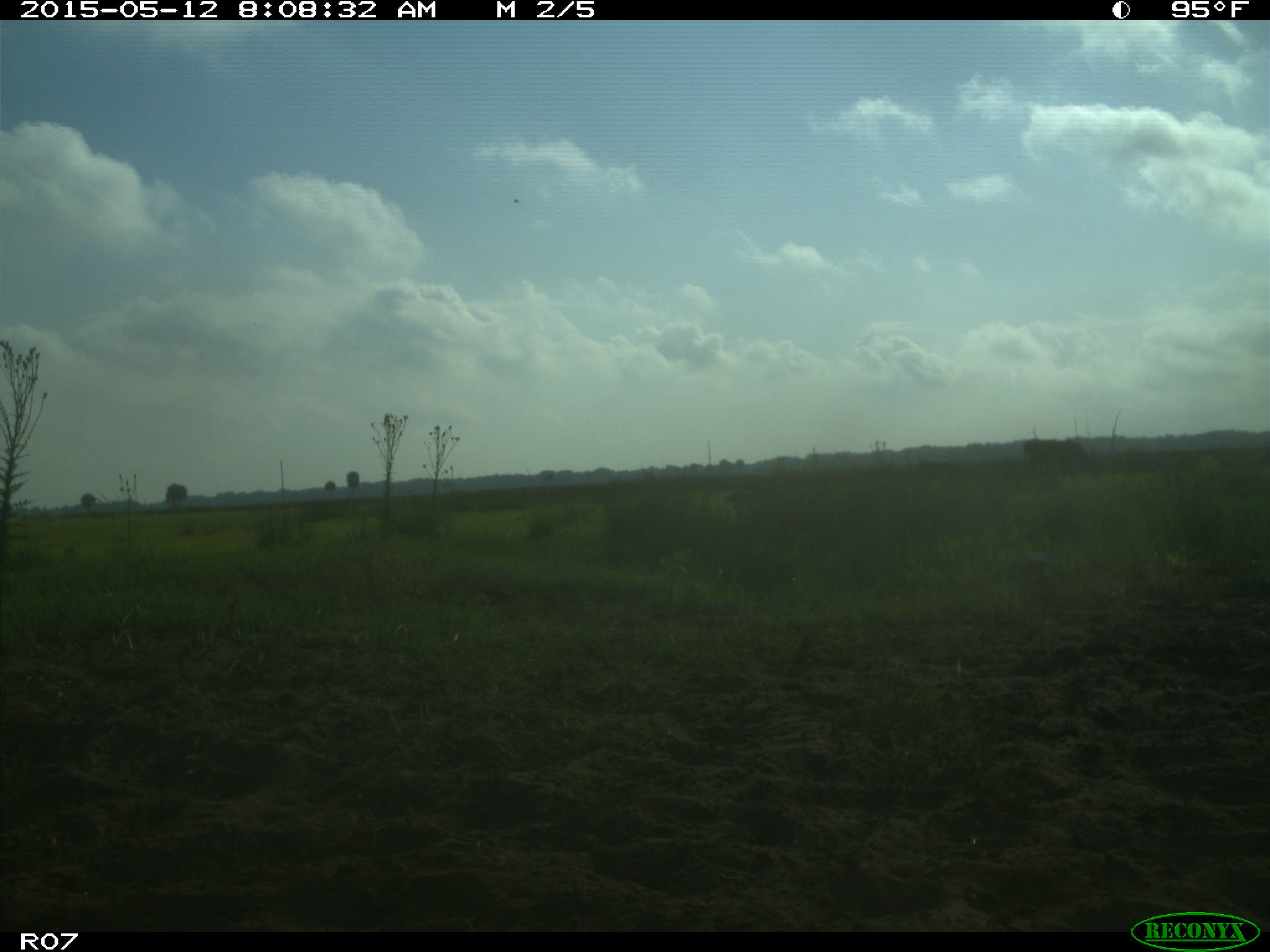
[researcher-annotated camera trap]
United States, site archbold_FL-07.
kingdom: Animalia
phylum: Chordata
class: Mammalia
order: Artiodactyla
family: Bovidae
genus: Bos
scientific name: Bos taurus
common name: domestic cow